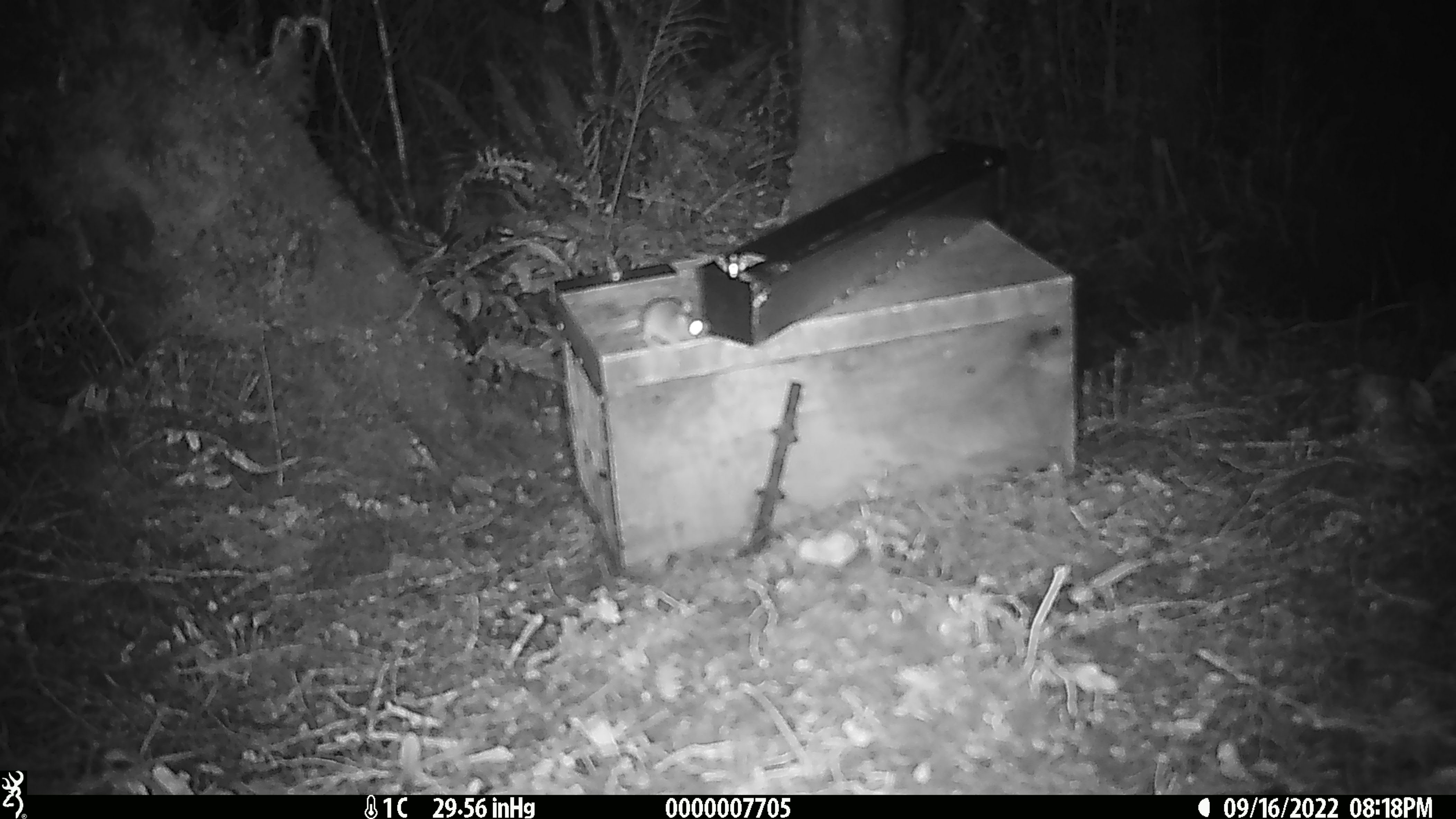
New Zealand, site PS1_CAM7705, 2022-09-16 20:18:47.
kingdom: Animalia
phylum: Chordata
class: Mammalia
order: Rodentia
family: Muridae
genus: Mus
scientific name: Mus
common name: mouse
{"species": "mouse (Mus)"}